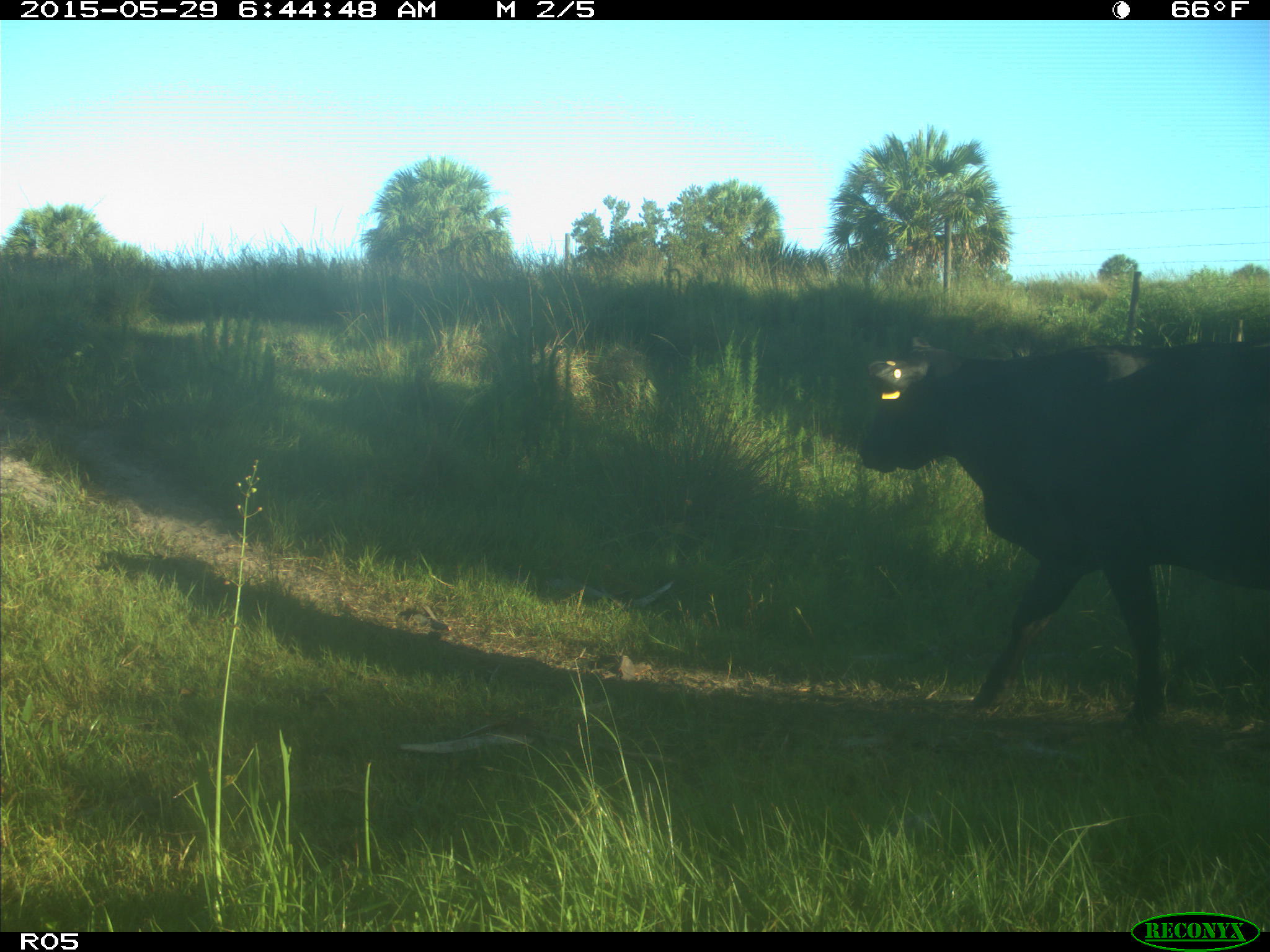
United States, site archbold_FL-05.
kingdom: Animalia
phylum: Chordata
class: Mammalia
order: Artiodactyla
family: Bovidae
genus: Bos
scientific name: Bos taurus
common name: domestic cow